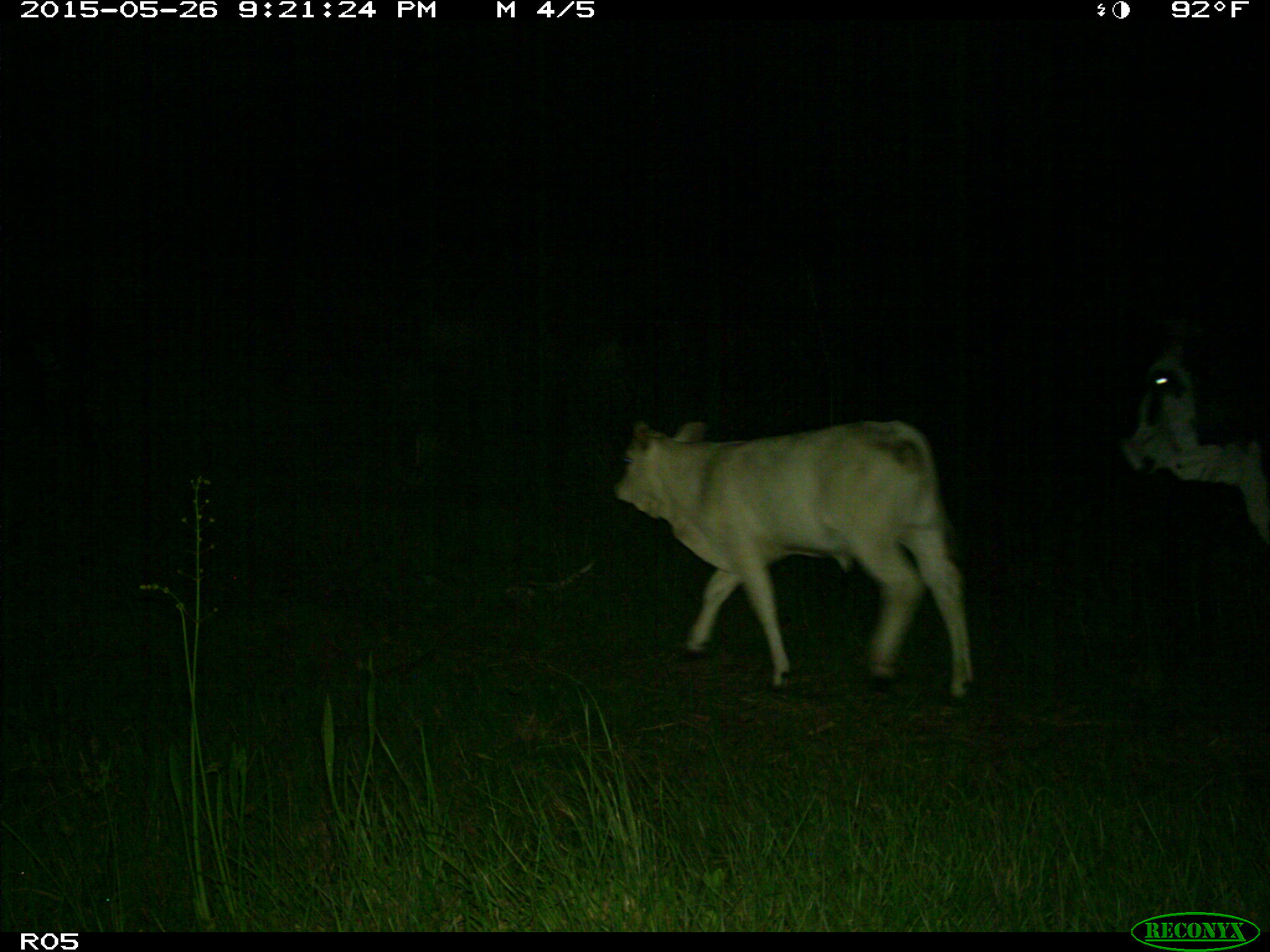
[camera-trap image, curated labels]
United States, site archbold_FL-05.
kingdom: Animalia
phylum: Chordata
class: Mammalia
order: Artiodactyla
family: Bovidae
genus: Bos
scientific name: Bos taurus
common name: domestic cow